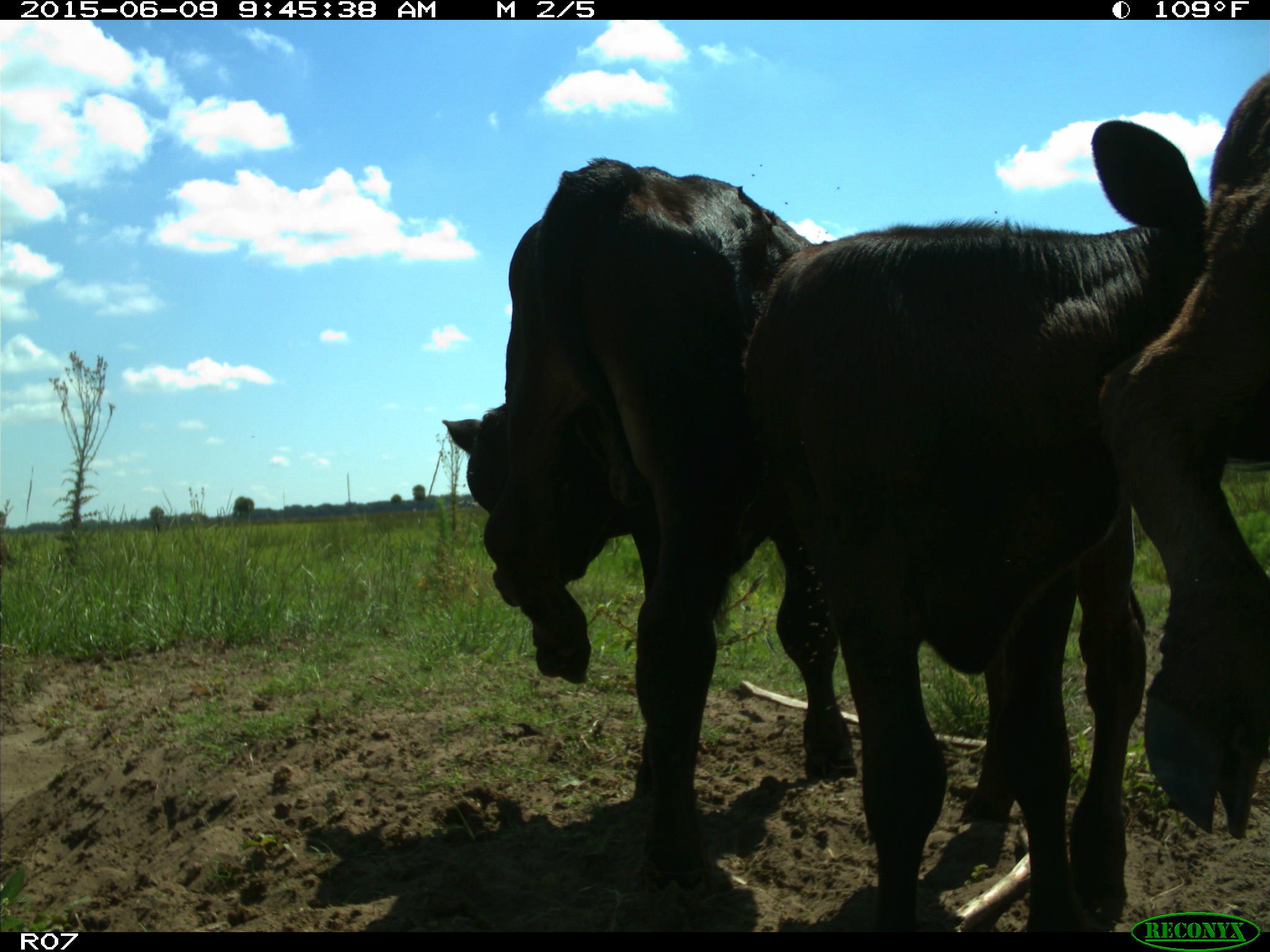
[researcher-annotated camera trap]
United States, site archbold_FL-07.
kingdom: Animalia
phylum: Chordata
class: Mammalia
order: Artiodactyla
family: Bovidae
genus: Bos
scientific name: Bos taurus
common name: domestic cow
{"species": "Bos taurus (domestic cow)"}